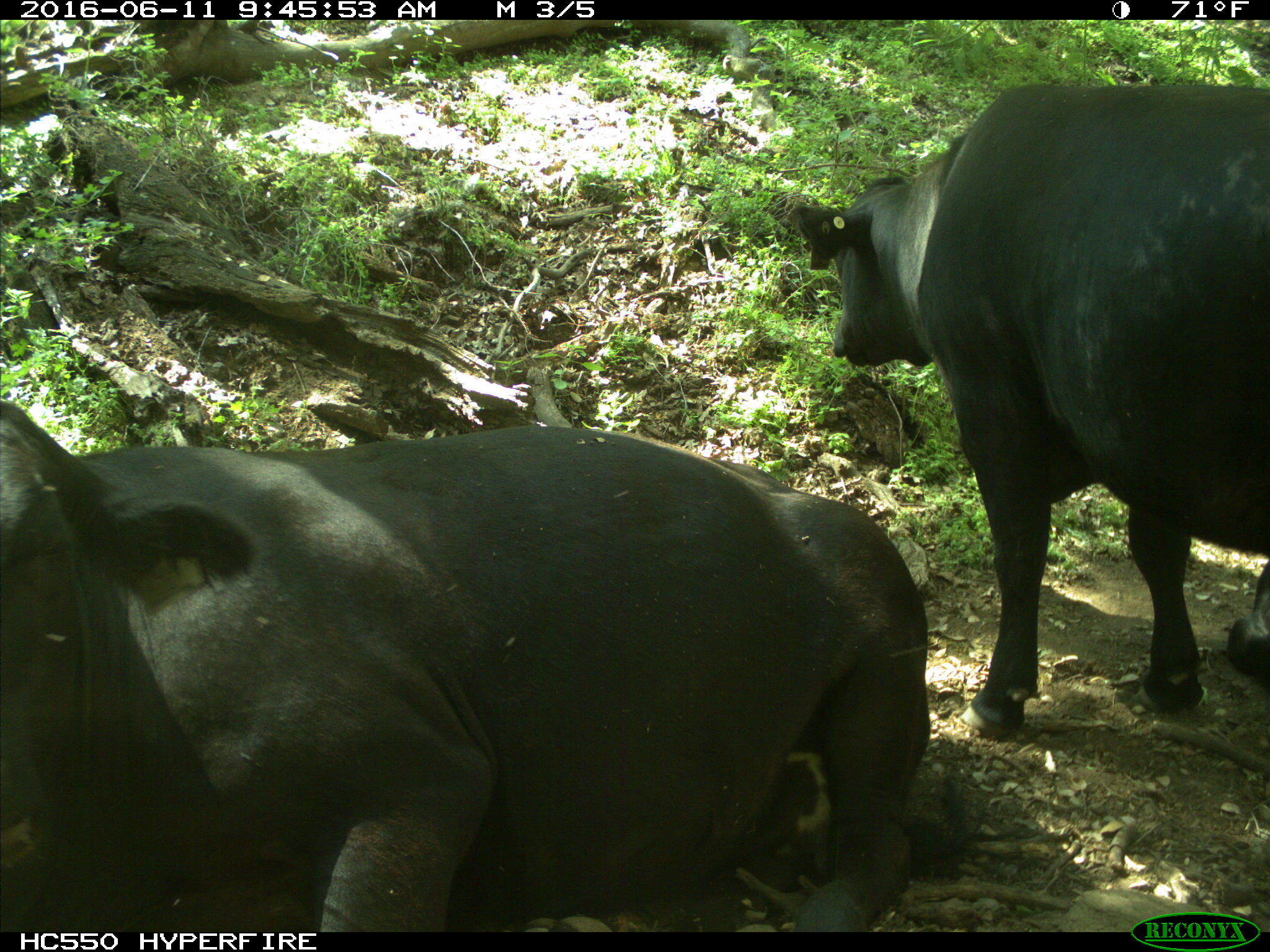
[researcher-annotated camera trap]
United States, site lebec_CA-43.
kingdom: Animalia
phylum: Chordata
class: Mammalia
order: Artiodactyla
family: Bovidae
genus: Bos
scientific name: Bos taurus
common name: domestic cow